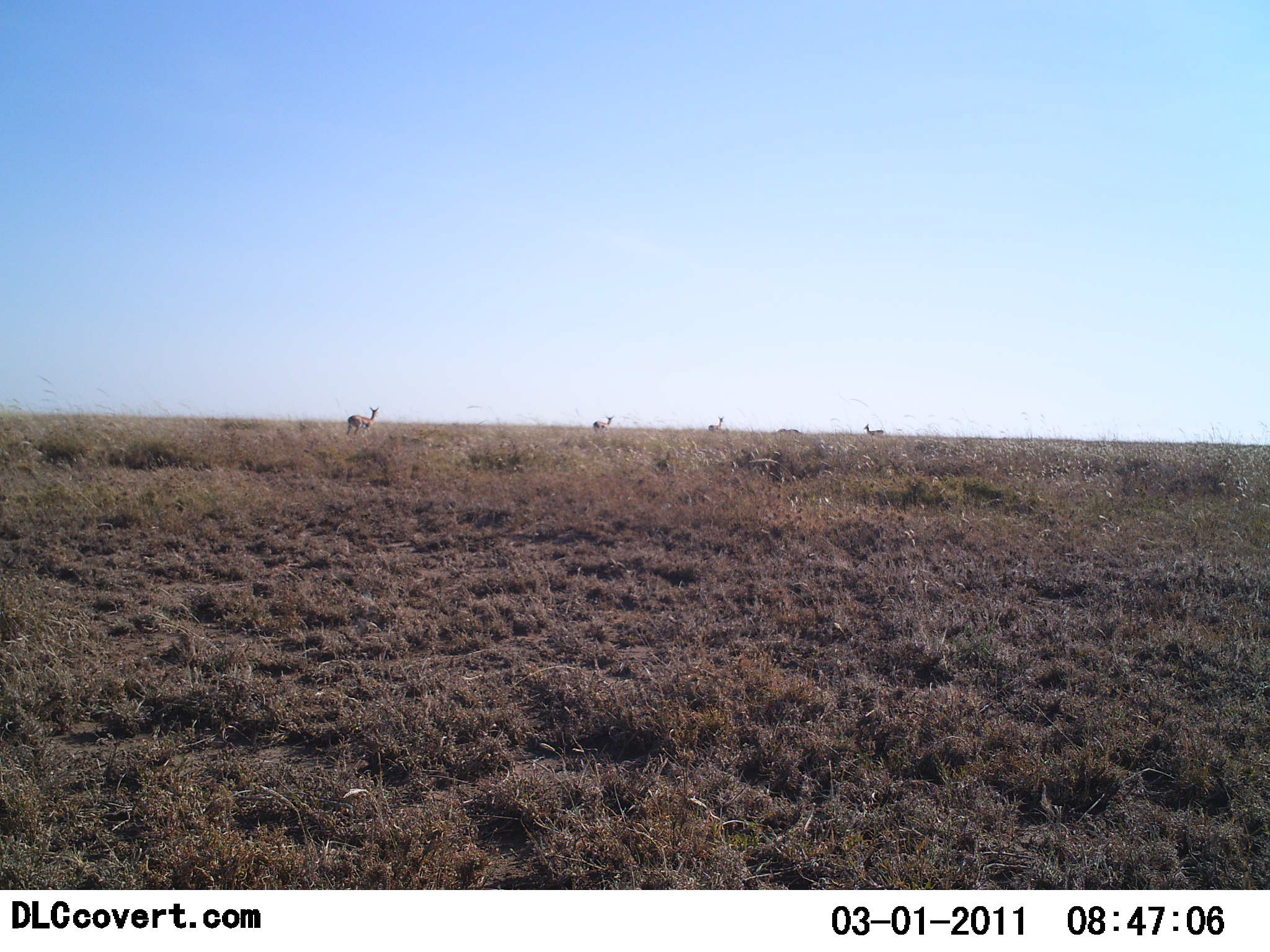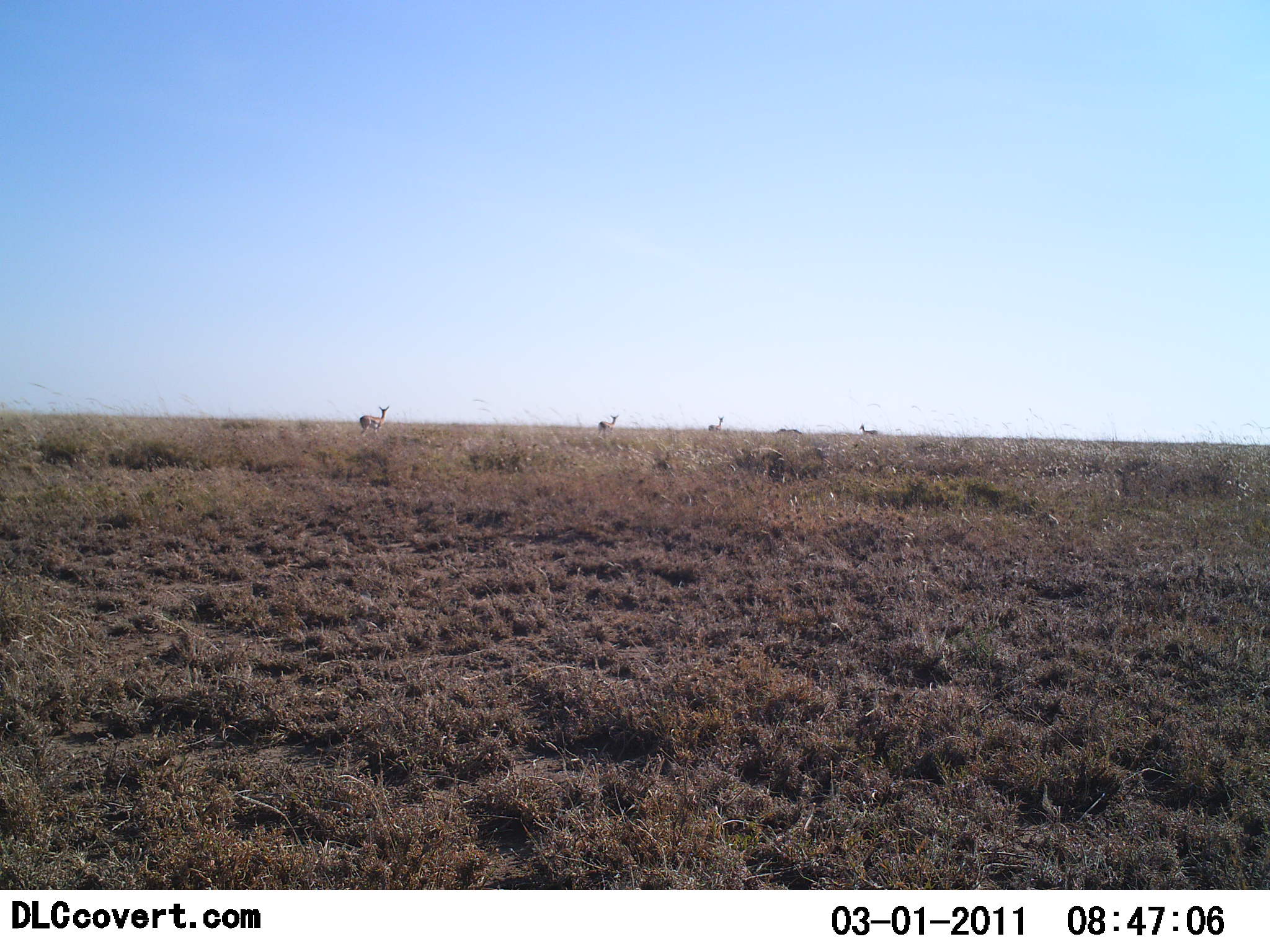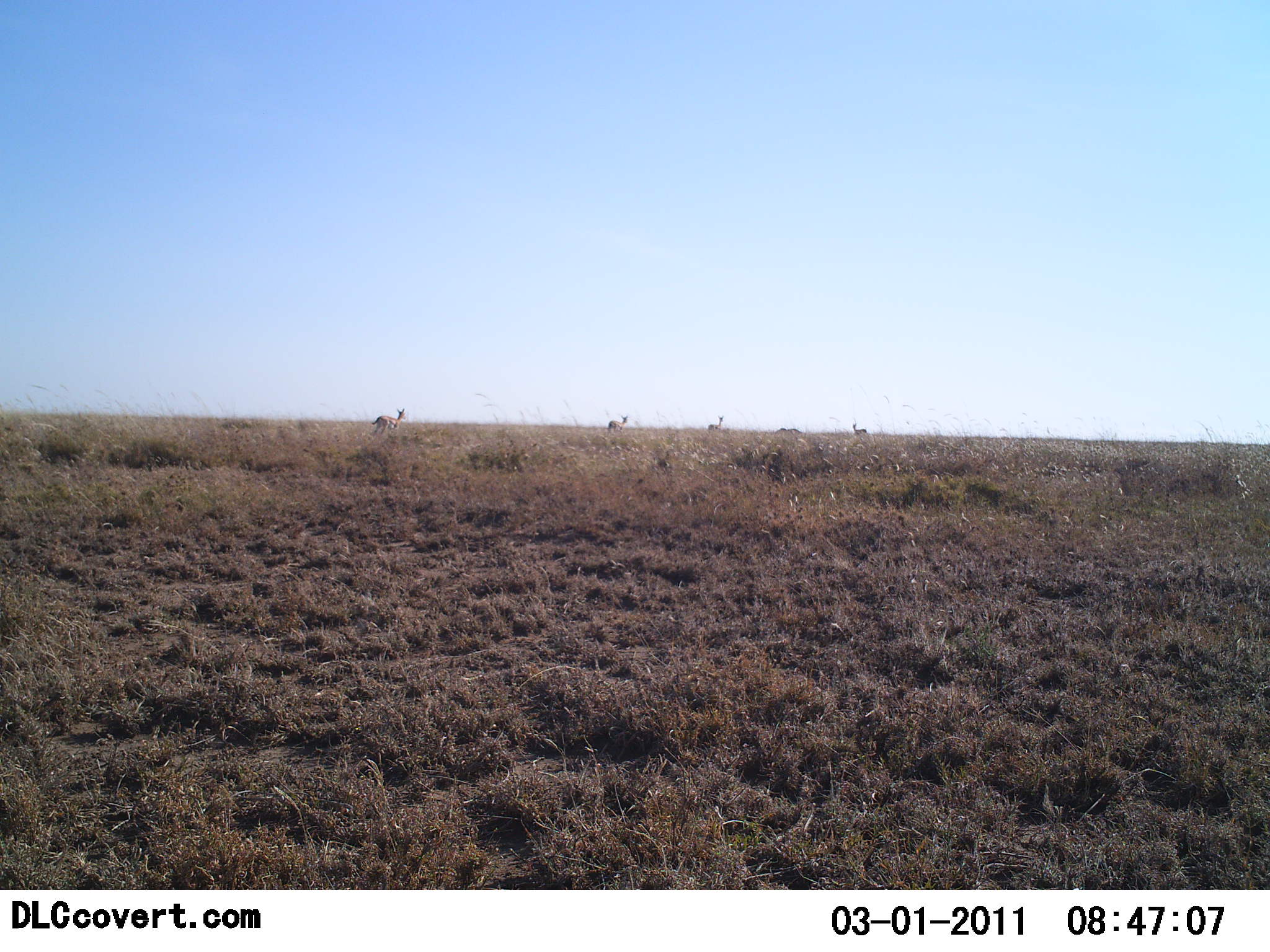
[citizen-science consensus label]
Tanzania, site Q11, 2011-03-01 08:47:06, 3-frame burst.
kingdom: Animalia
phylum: Chordata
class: Mammalia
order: Artiodactyla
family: Bovidae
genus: Eudorcas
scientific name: Eudorcas thomsonii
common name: thomson's gazelle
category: gazellethomsons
Gazellethomsons (thomson's gazelle) (Eudorcas thomsonii), count 4. Behavior (volunteer vote fractions): standing 44%, resting 0%, moving 78%, interacting 0%. Young present (vote fraction): 0%. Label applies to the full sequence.